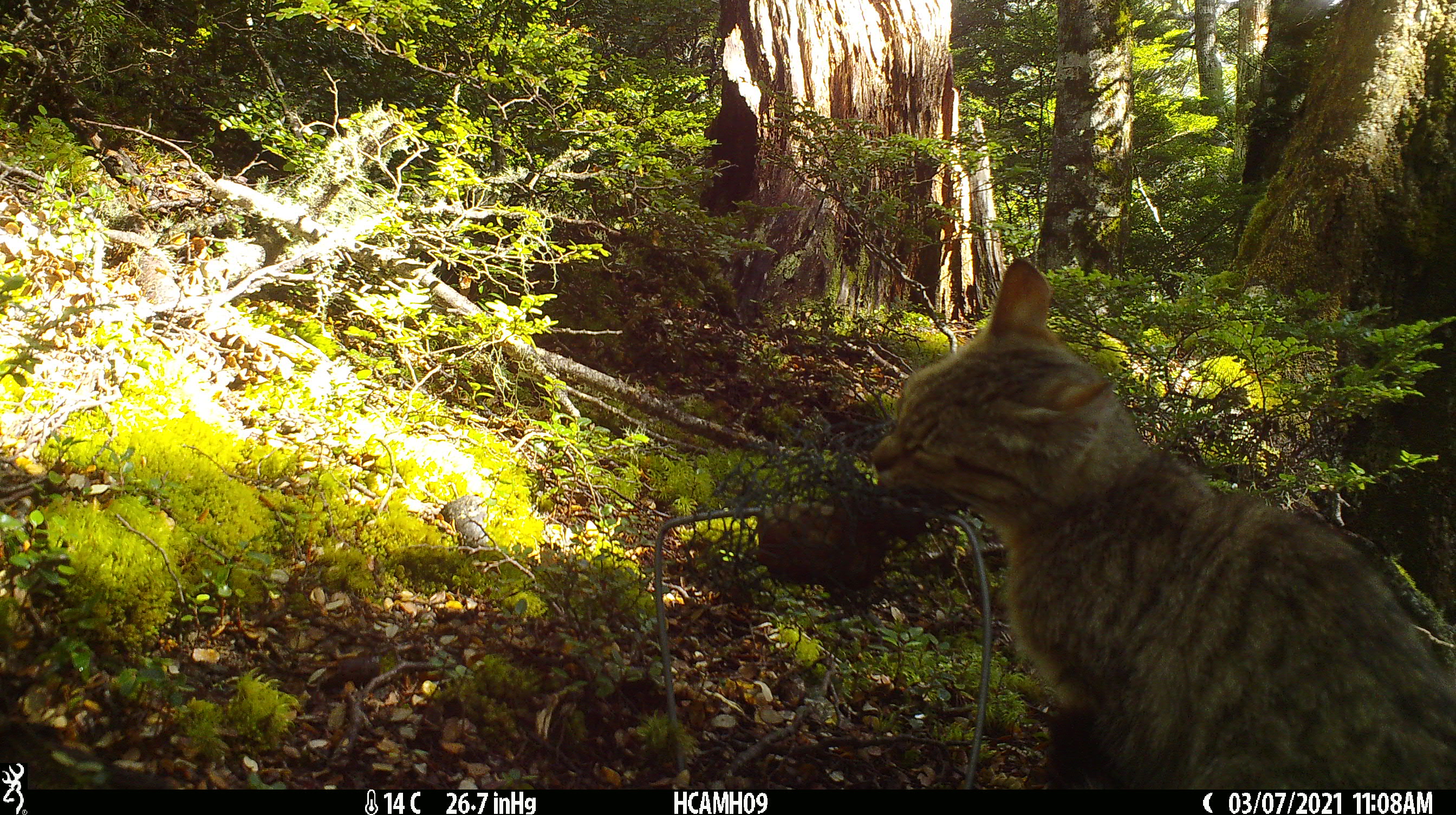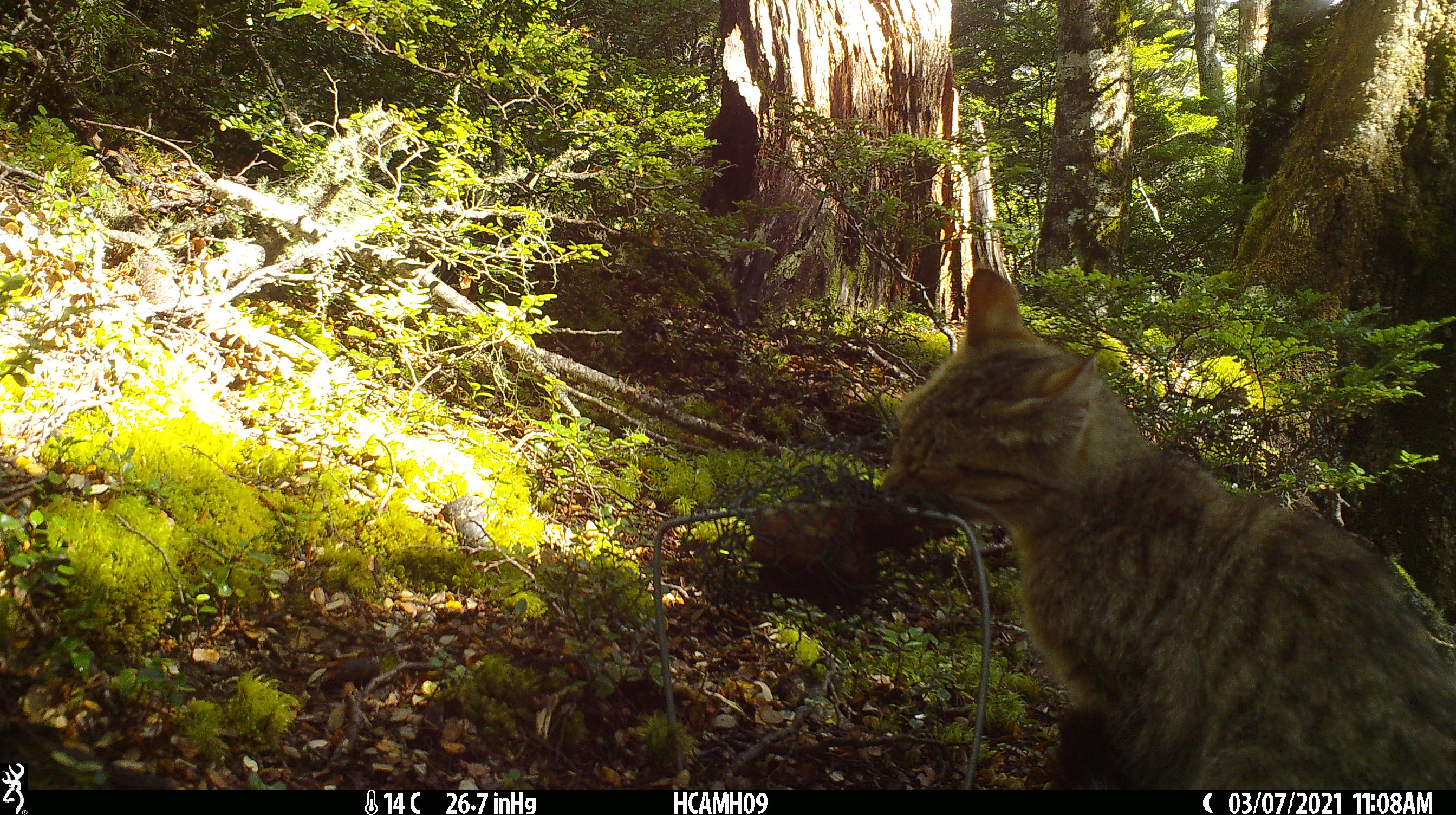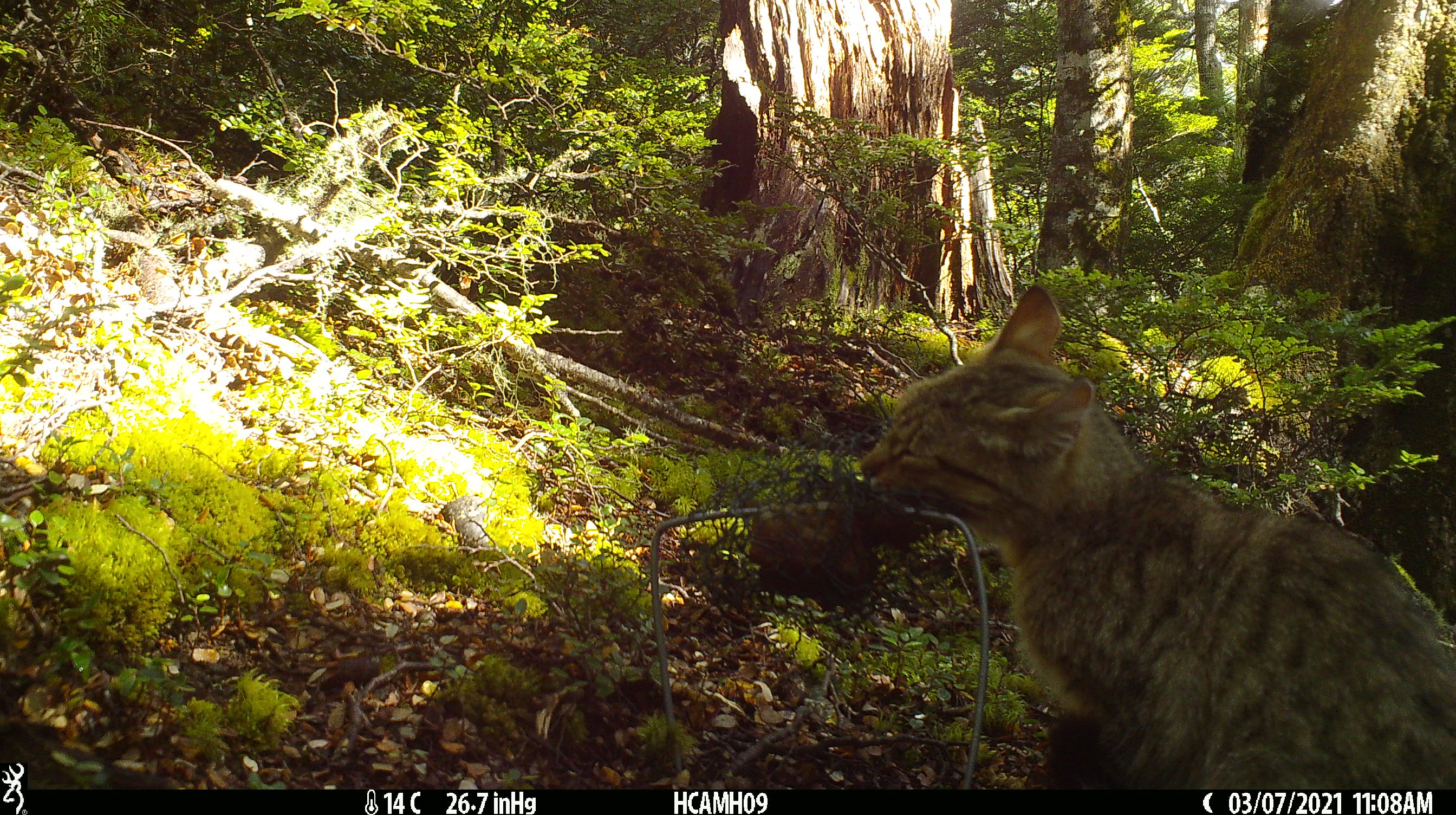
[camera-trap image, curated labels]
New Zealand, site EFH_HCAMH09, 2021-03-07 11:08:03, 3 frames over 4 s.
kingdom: Animalia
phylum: Chordata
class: Mammalia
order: Carnivora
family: Felidae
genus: Felis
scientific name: Felis catus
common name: domestic cat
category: cat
Cat (domestic cat) (Felis catus).